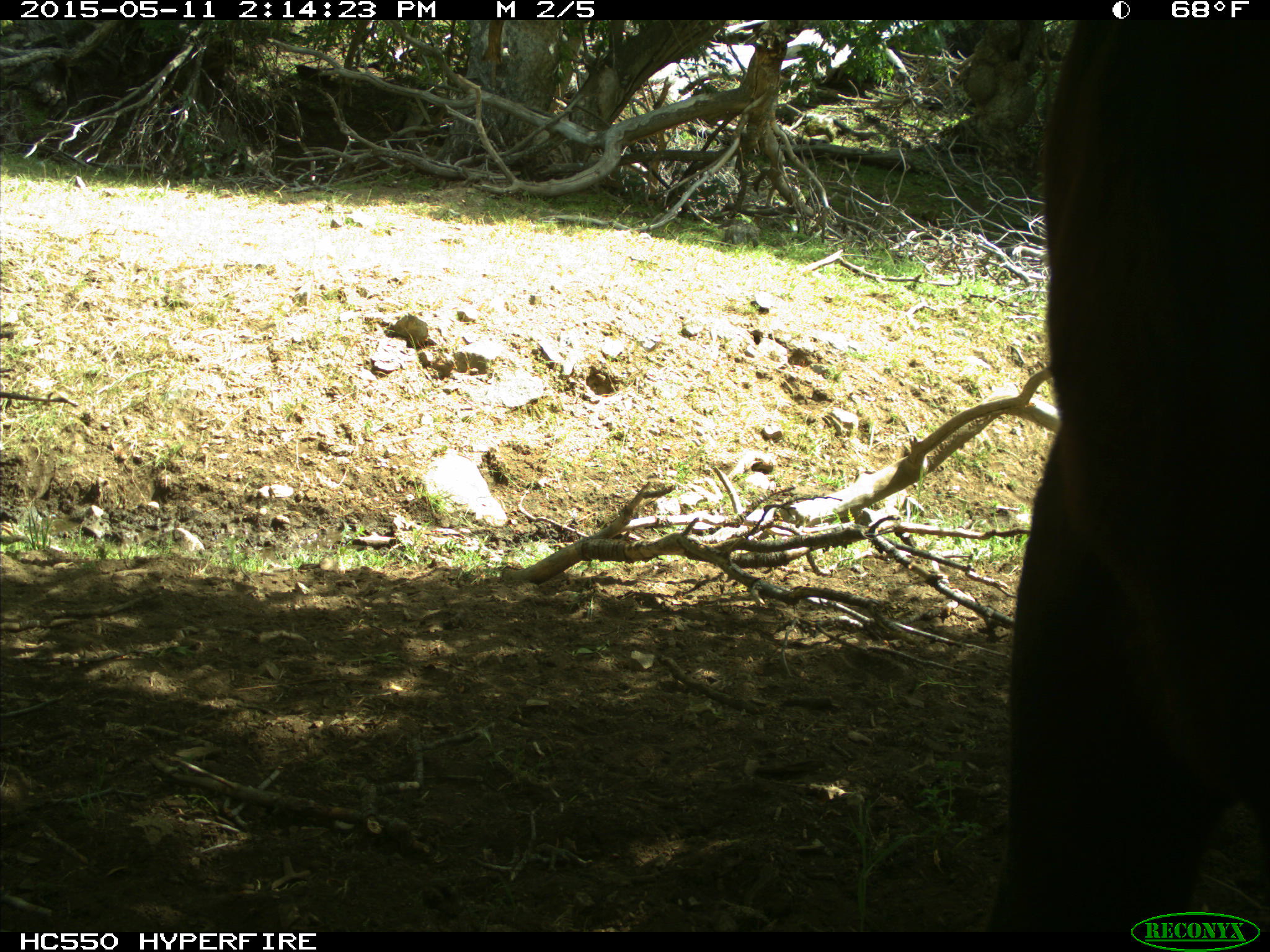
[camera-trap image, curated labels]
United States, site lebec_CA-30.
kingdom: Animalia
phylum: Chordata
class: Mammalia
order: Artiodactyla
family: Bovidae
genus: Bos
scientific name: Bos taurus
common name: domestic cow